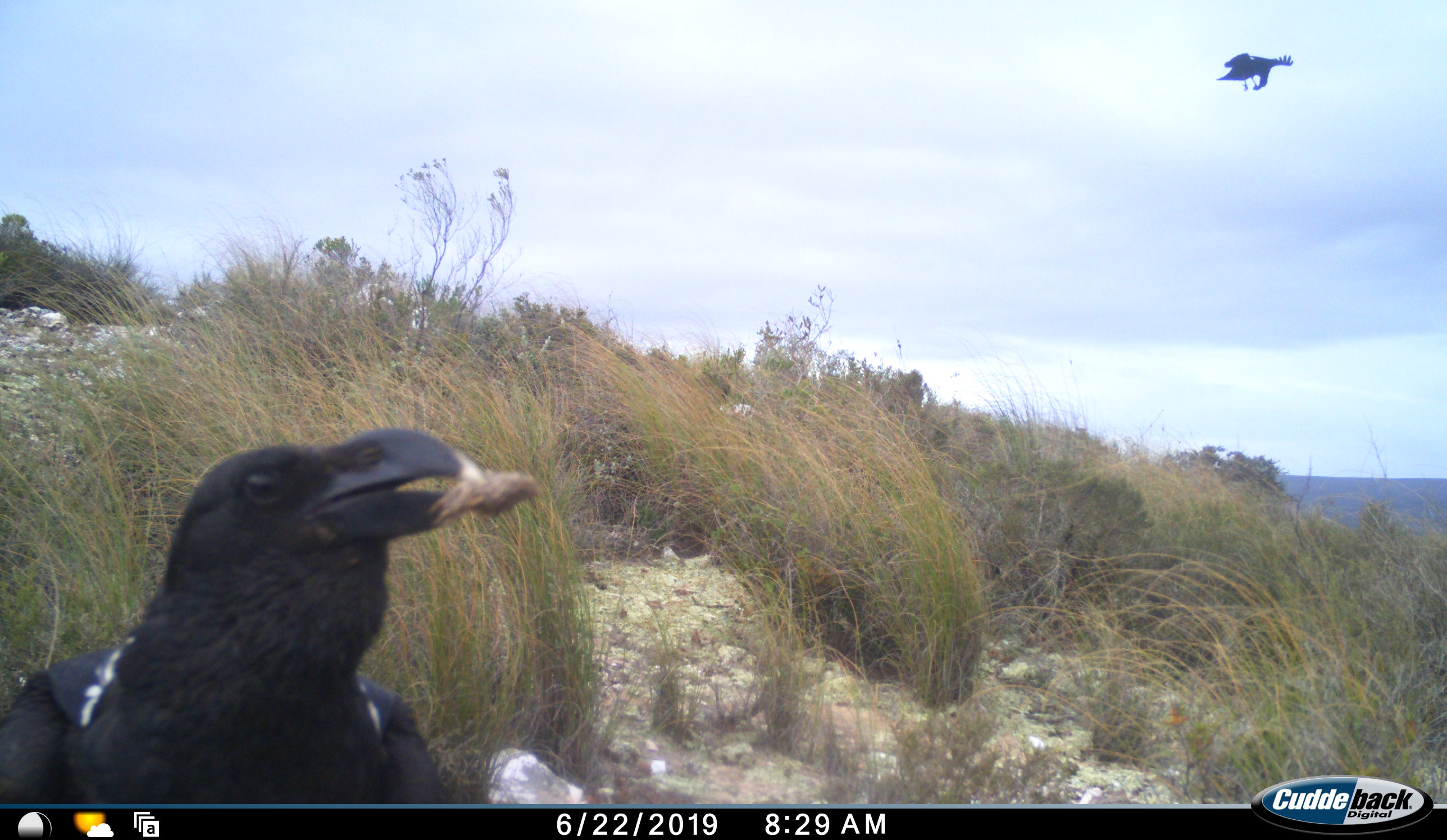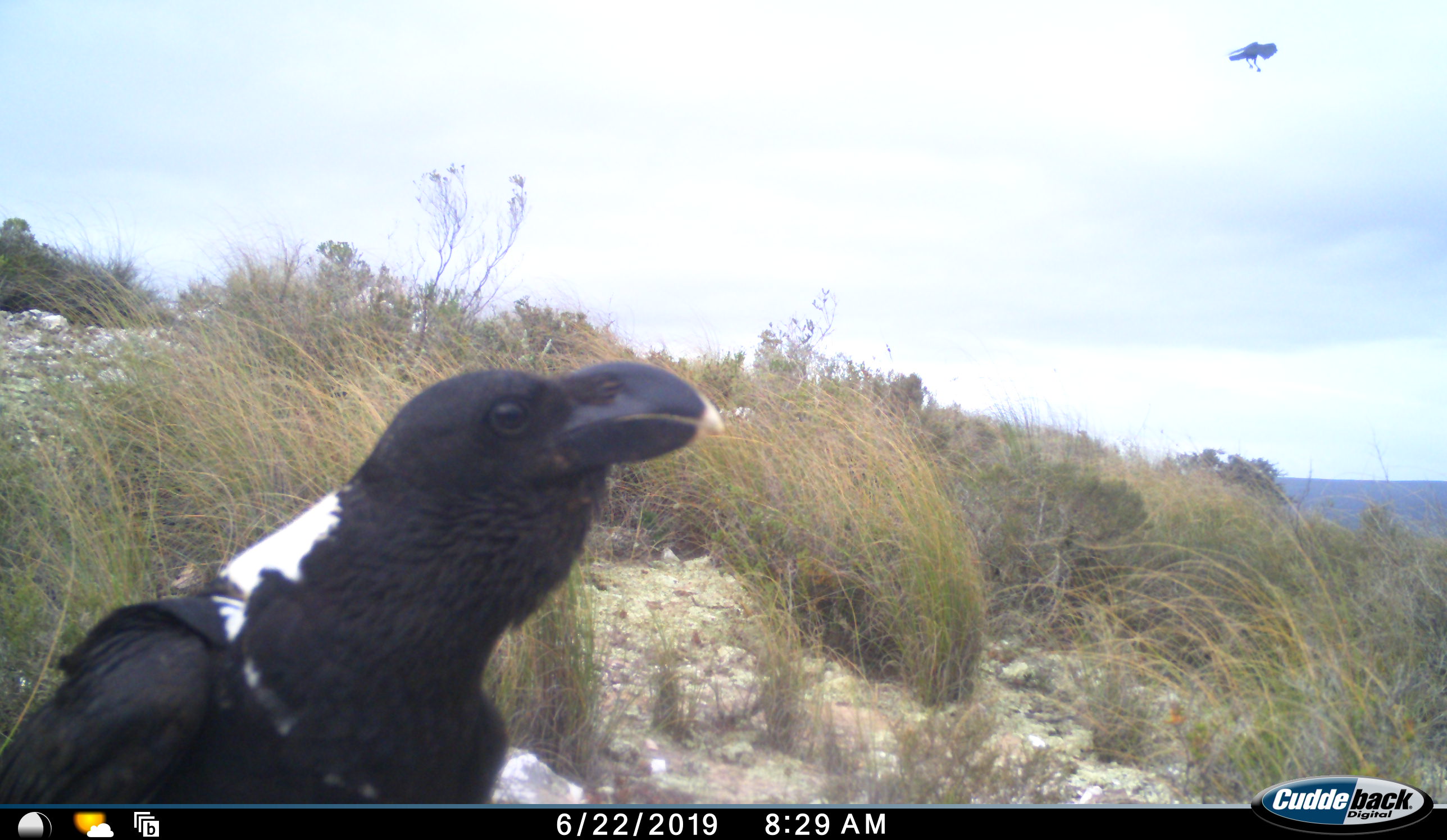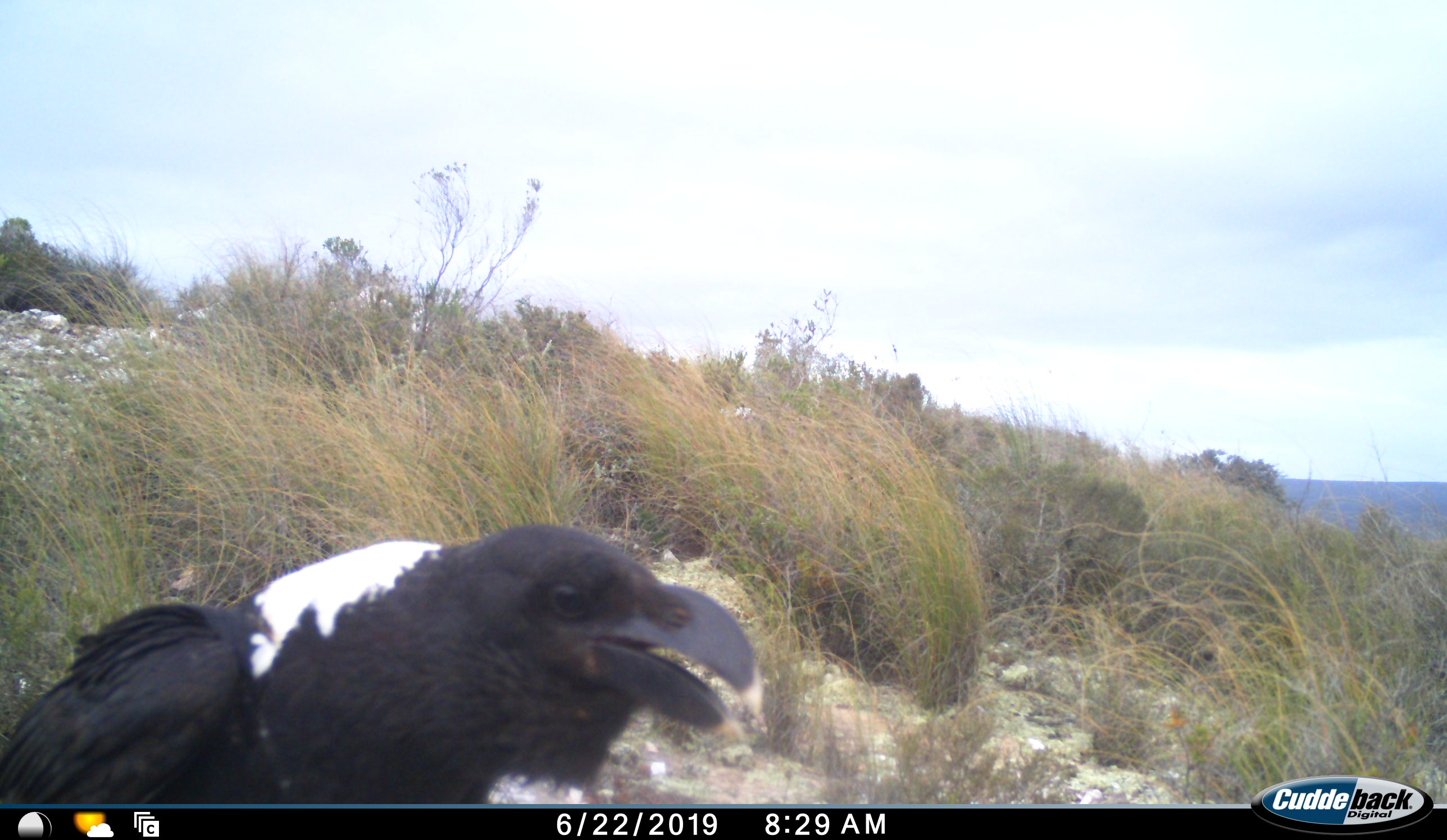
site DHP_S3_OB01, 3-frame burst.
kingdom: Animalia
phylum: Chordata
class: Aves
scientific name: Aves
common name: bird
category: birdother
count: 2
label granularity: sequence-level